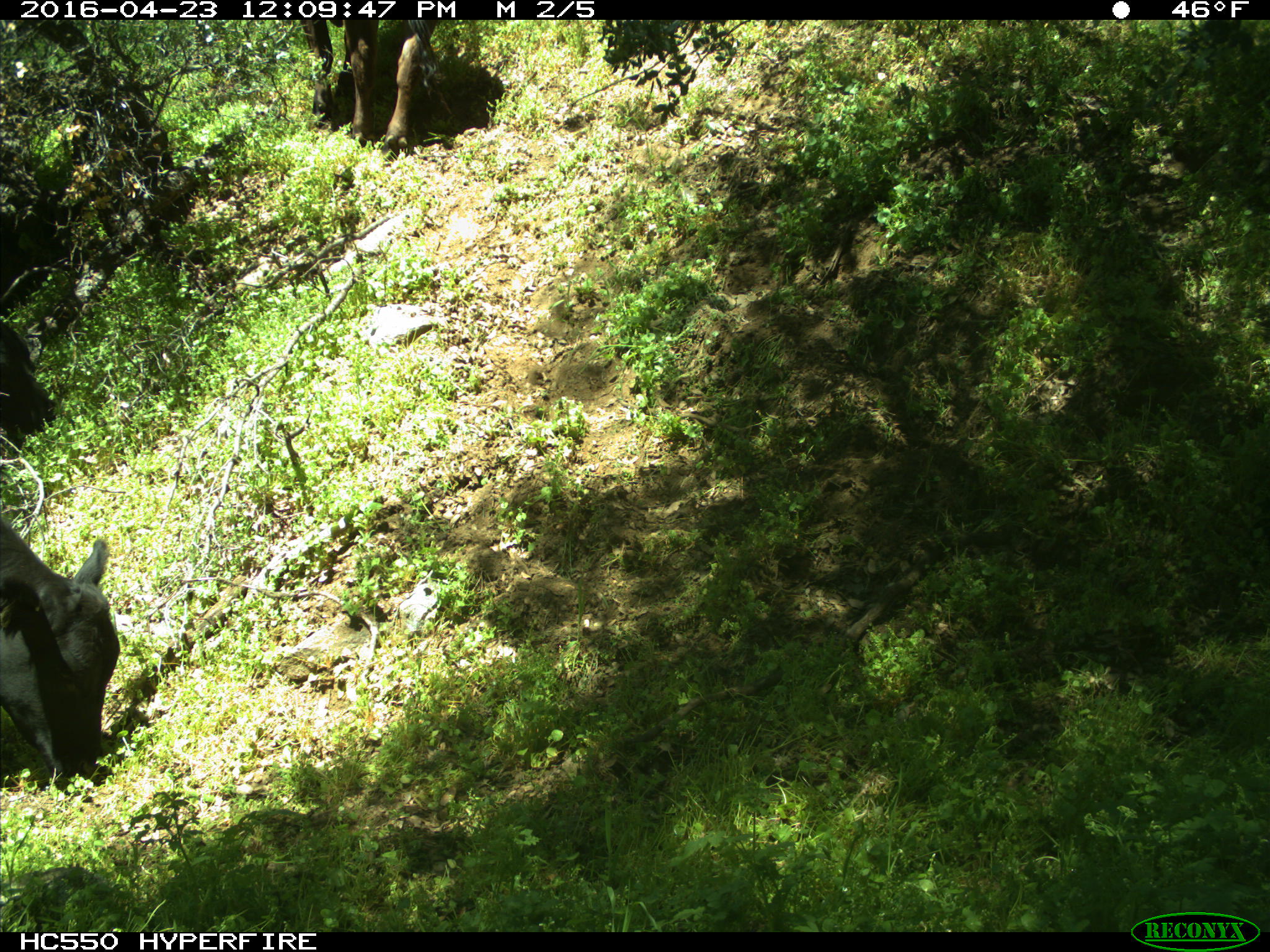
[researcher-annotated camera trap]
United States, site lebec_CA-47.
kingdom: Animalia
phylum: Chordata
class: Mammalia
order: Artiodactyla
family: Bovidae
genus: Bos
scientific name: Bos taurus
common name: domestic cow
Bos taurus (domestic cow).